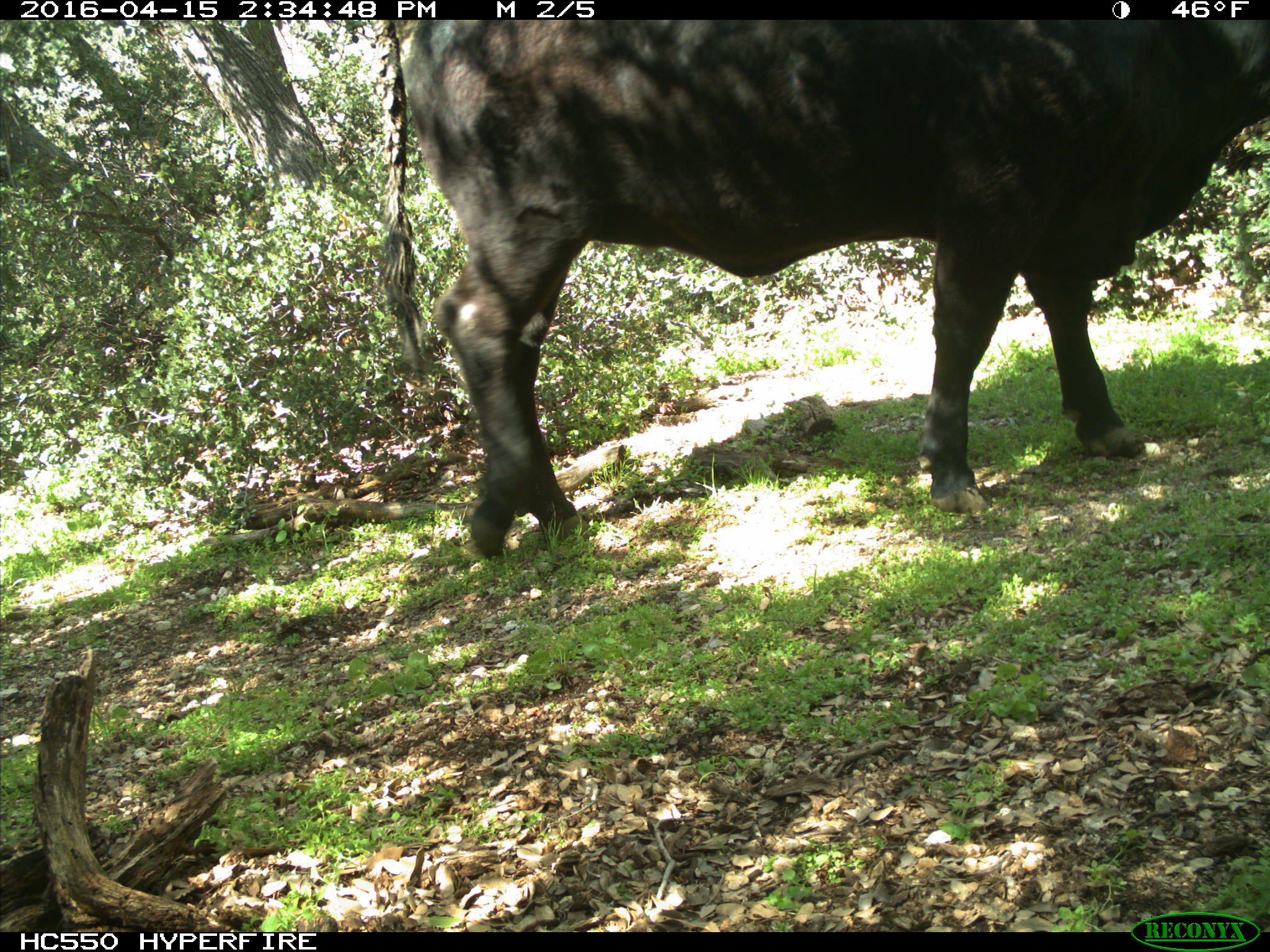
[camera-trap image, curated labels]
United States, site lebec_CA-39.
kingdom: Animalia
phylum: Chordata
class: Mammalia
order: Artiodactyla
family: Bovidae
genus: Bos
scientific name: Bos taurus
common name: domestic cow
Bos taurus (domestic cow).